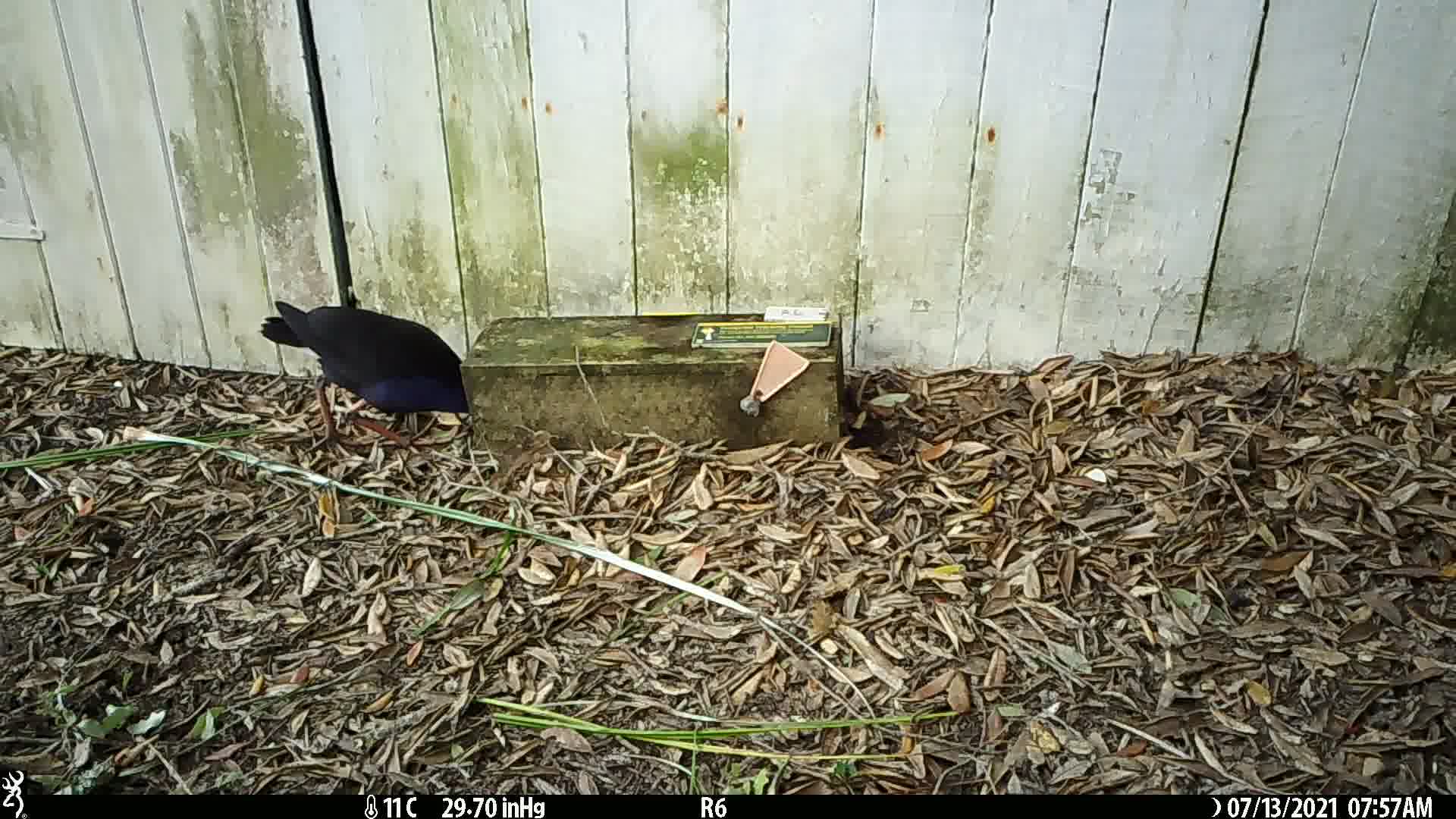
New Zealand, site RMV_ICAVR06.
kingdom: Animalia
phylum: Chordata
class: Aves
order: Gruiformes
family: Rallidae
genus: Porphyrio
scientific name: Porphyrio melanotus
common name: australasian swamphen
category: pukeko